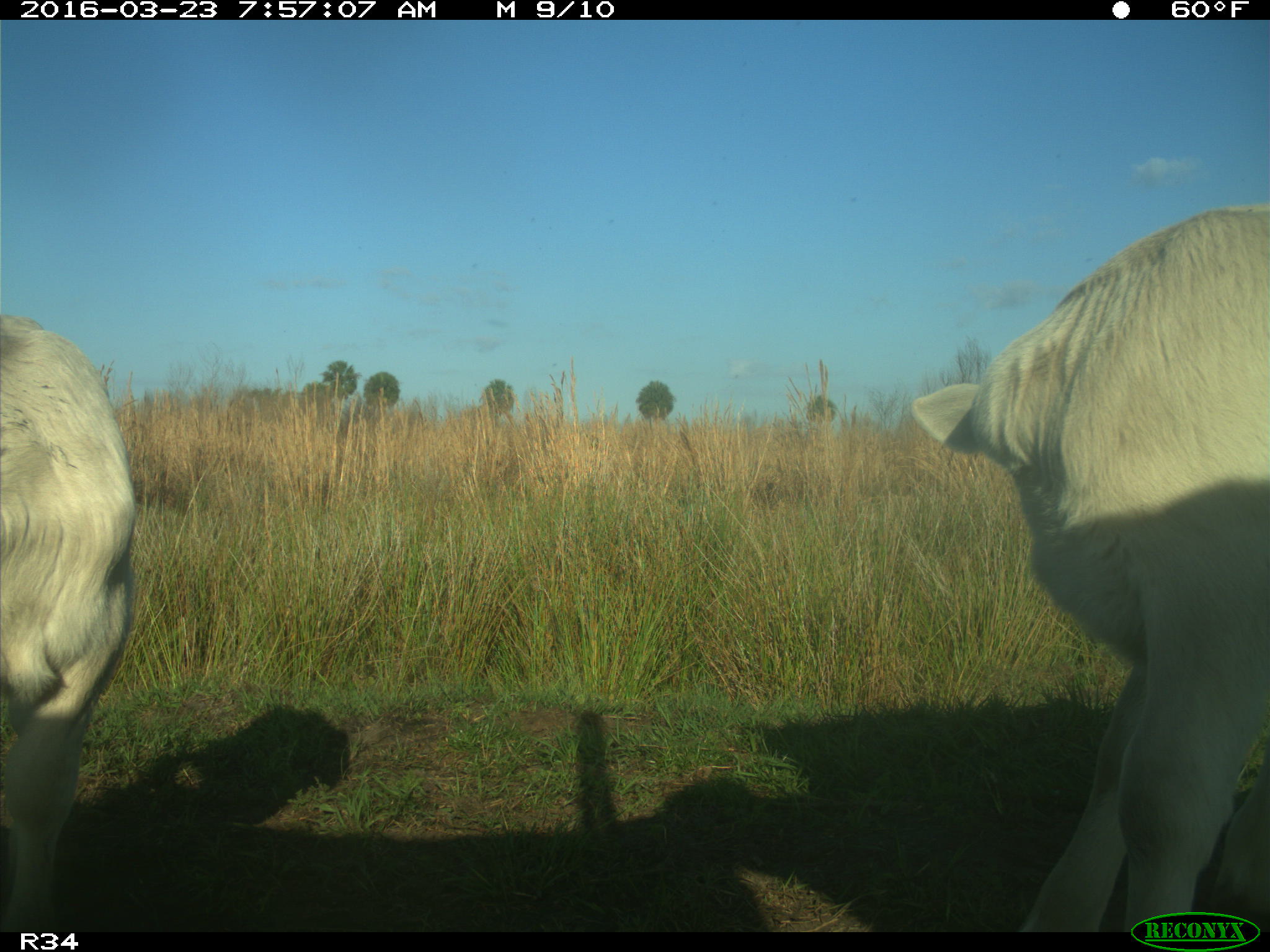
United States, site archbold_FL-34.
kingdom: Animalia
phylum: Chordata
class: Mammalia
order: Artiodactyla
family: Bovidae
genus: Bos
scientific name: Bos taurus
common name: domestic cow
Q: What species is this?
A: Bos taurus (domestic cow).